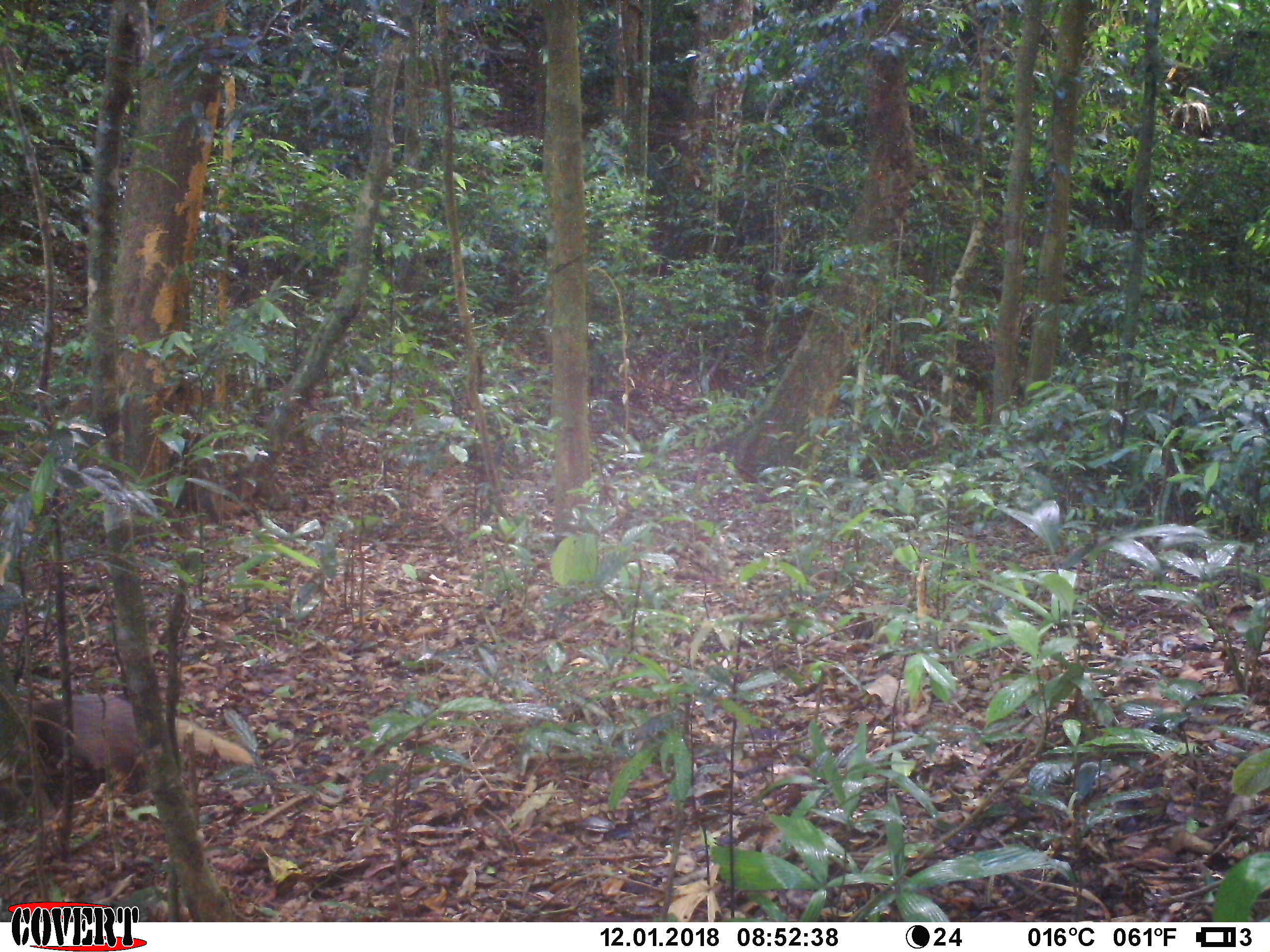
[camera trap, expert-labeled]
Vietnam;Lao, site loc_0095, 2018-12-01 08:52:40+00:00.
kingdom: Animalia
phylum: Chordata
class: Mammalia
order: Carnivora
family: Herpestidae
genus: Urva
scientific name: Urva urva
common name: crab-eating mongoose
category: crab eating mongoose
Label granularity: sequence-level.